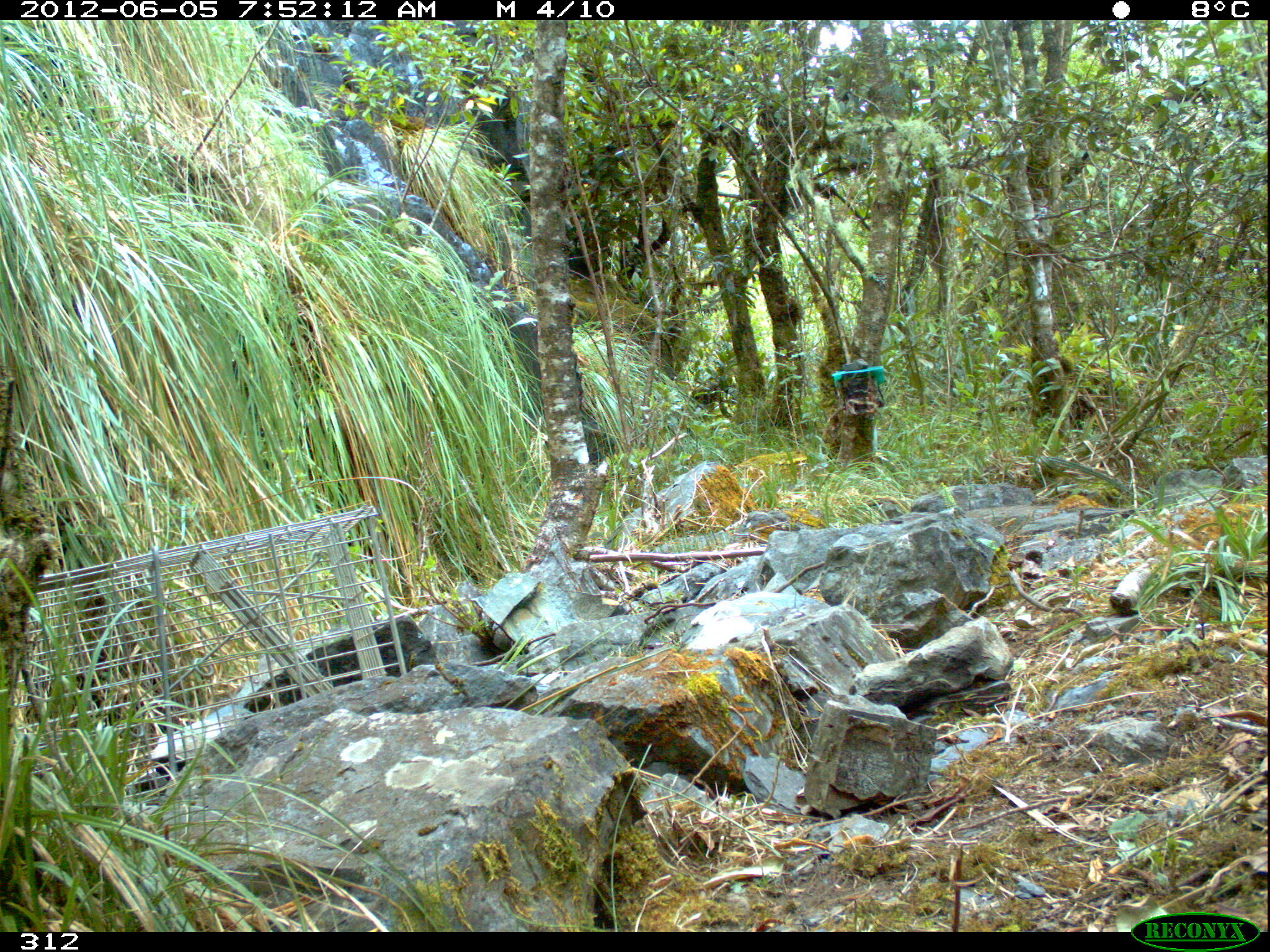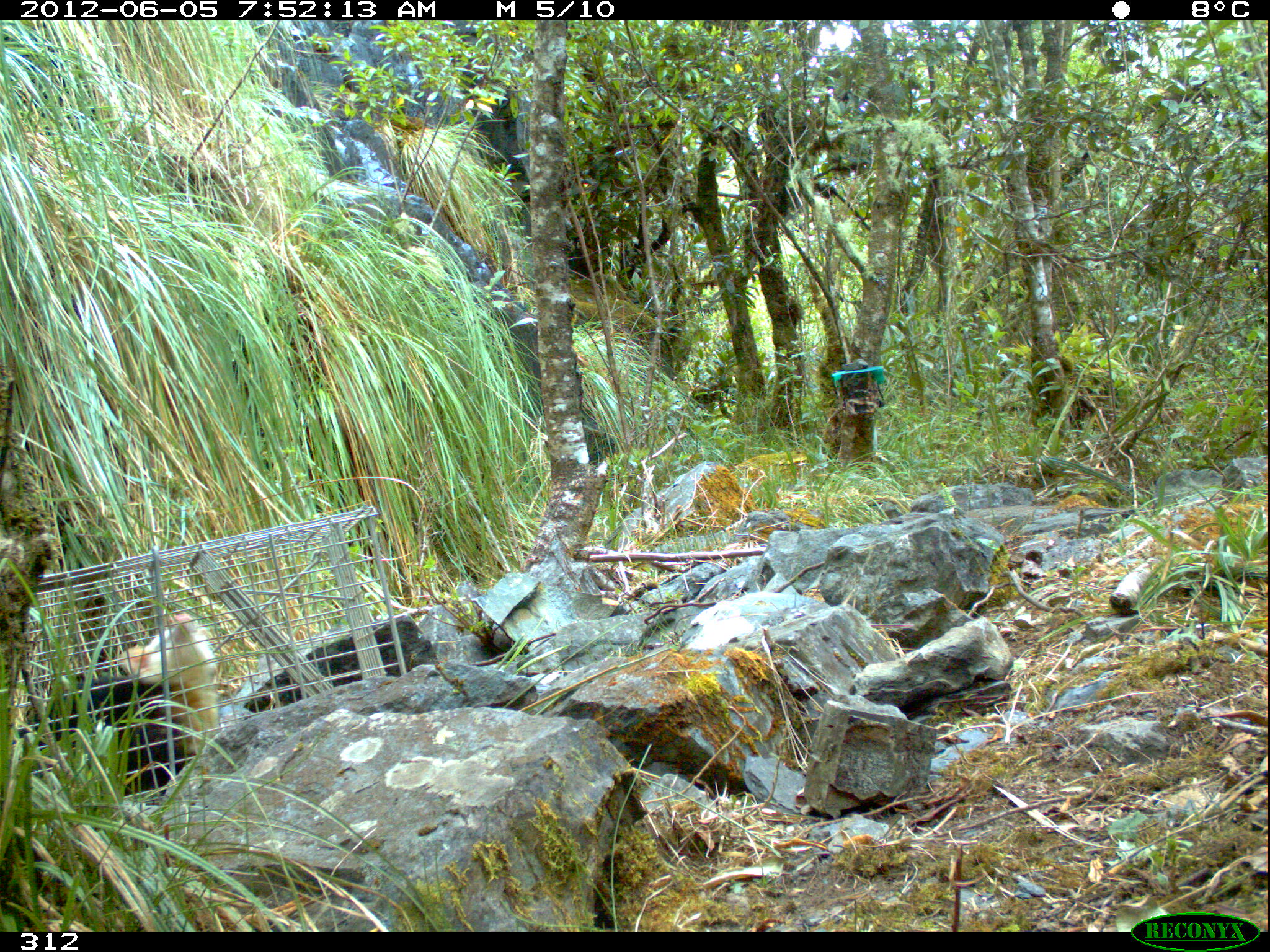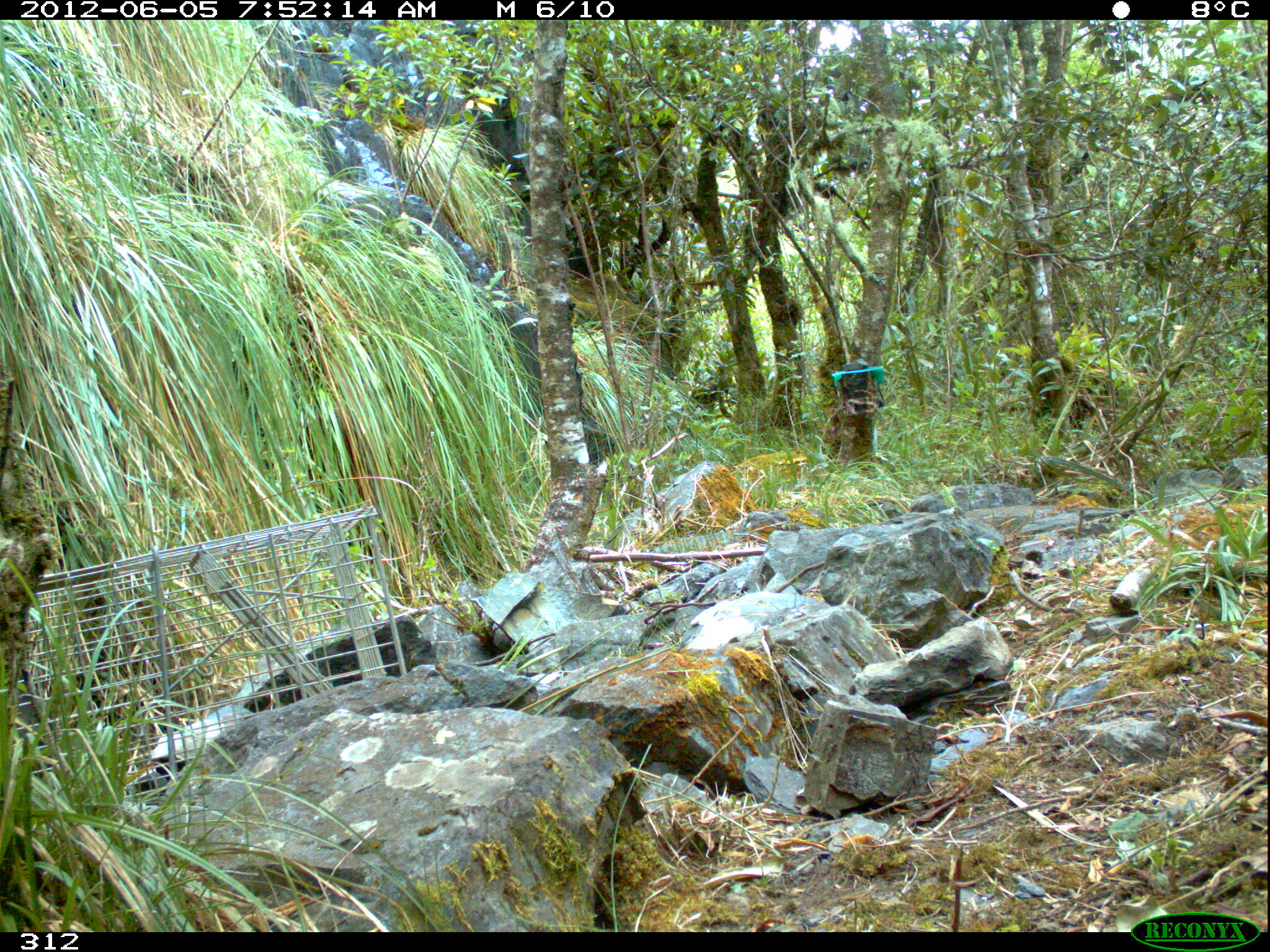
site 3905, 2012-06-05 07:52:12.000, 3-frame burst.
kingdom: Animalia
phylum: Chordata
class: Mammalia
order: Didelphimorphia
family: Didelphidae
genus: Didelphis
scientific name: Didelphis pernigra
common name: andean white-eared opossum